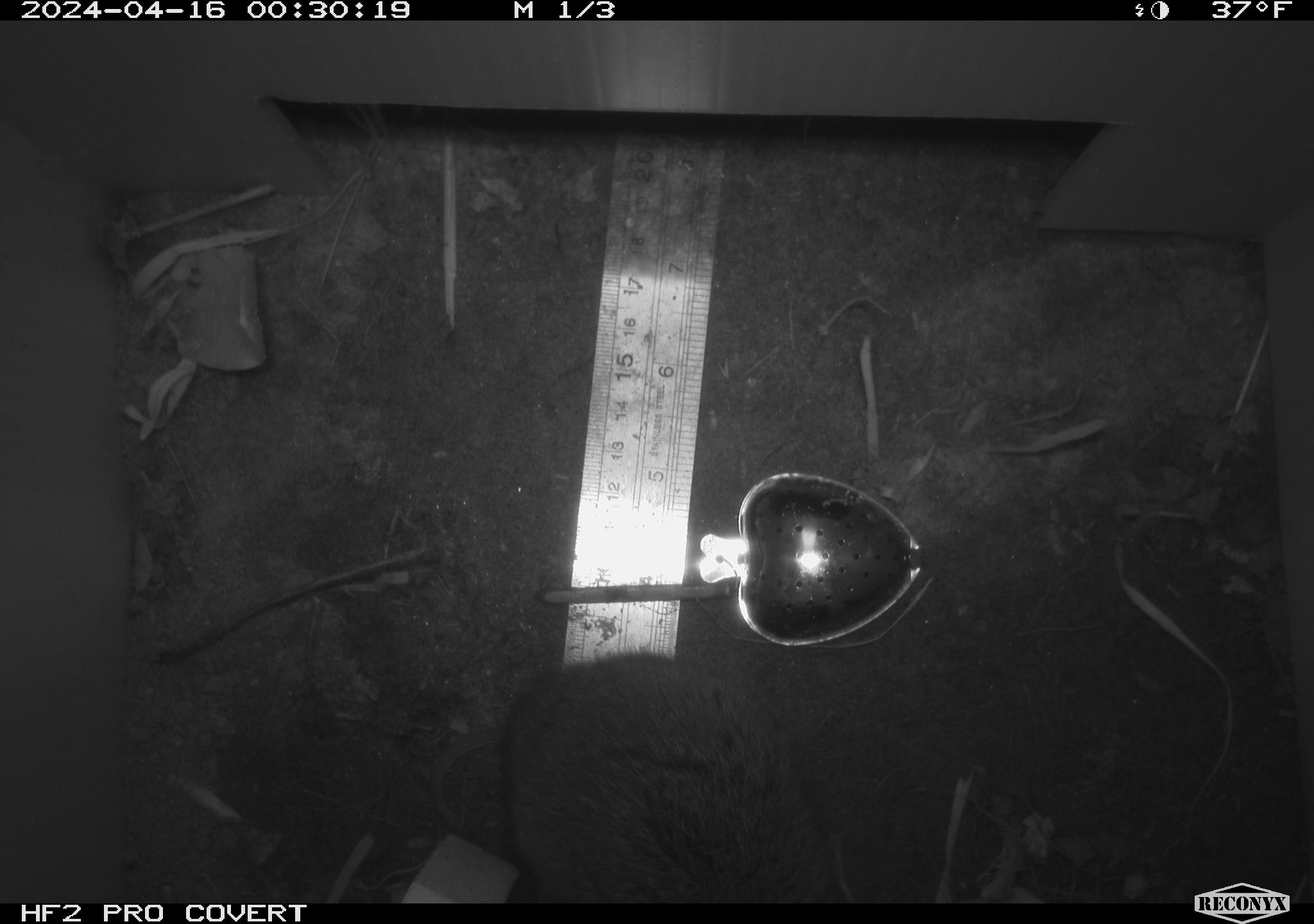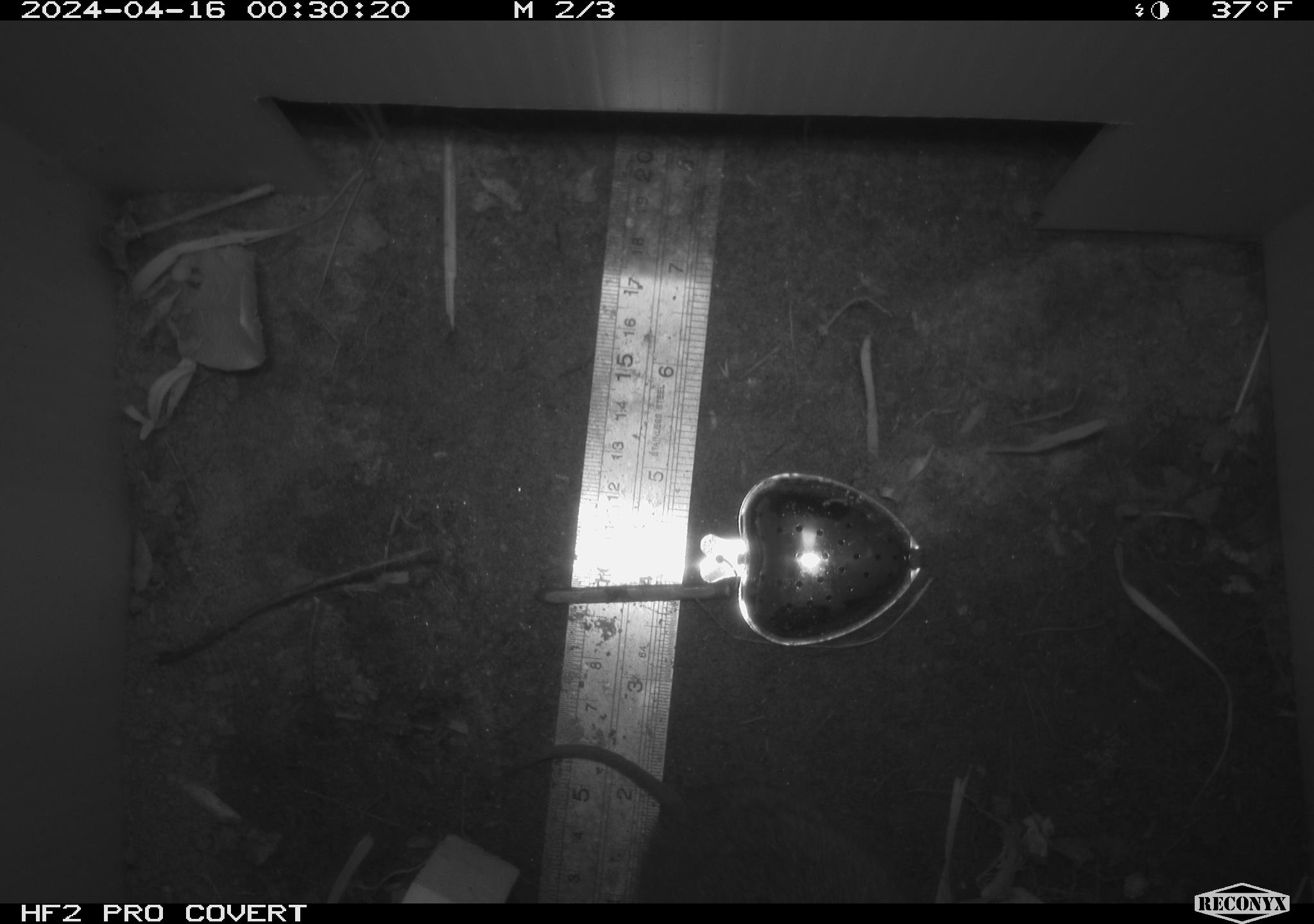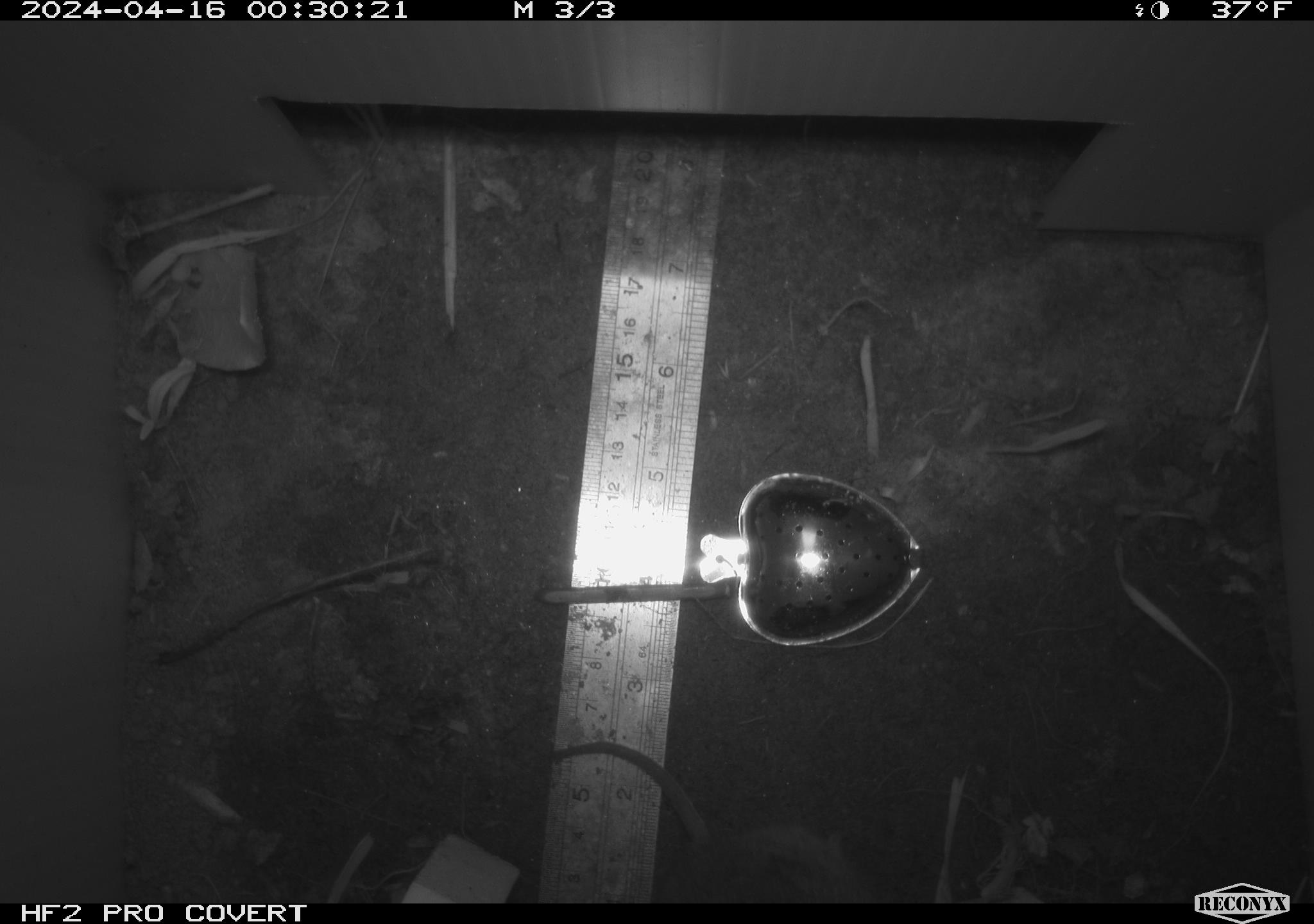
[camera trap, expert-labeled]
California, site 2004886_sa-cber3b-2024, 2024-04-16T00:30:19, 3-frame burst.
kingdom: Animalia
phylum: Chordata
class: Mammalia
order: Rodentia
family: Cricetidae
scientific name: Arvicolinae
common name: voles, lemmings, and muskrats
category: arvicolinae subfamily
Arvicolinae subfamily (voles, lemmings, and muskrats) (Arvicolinae).